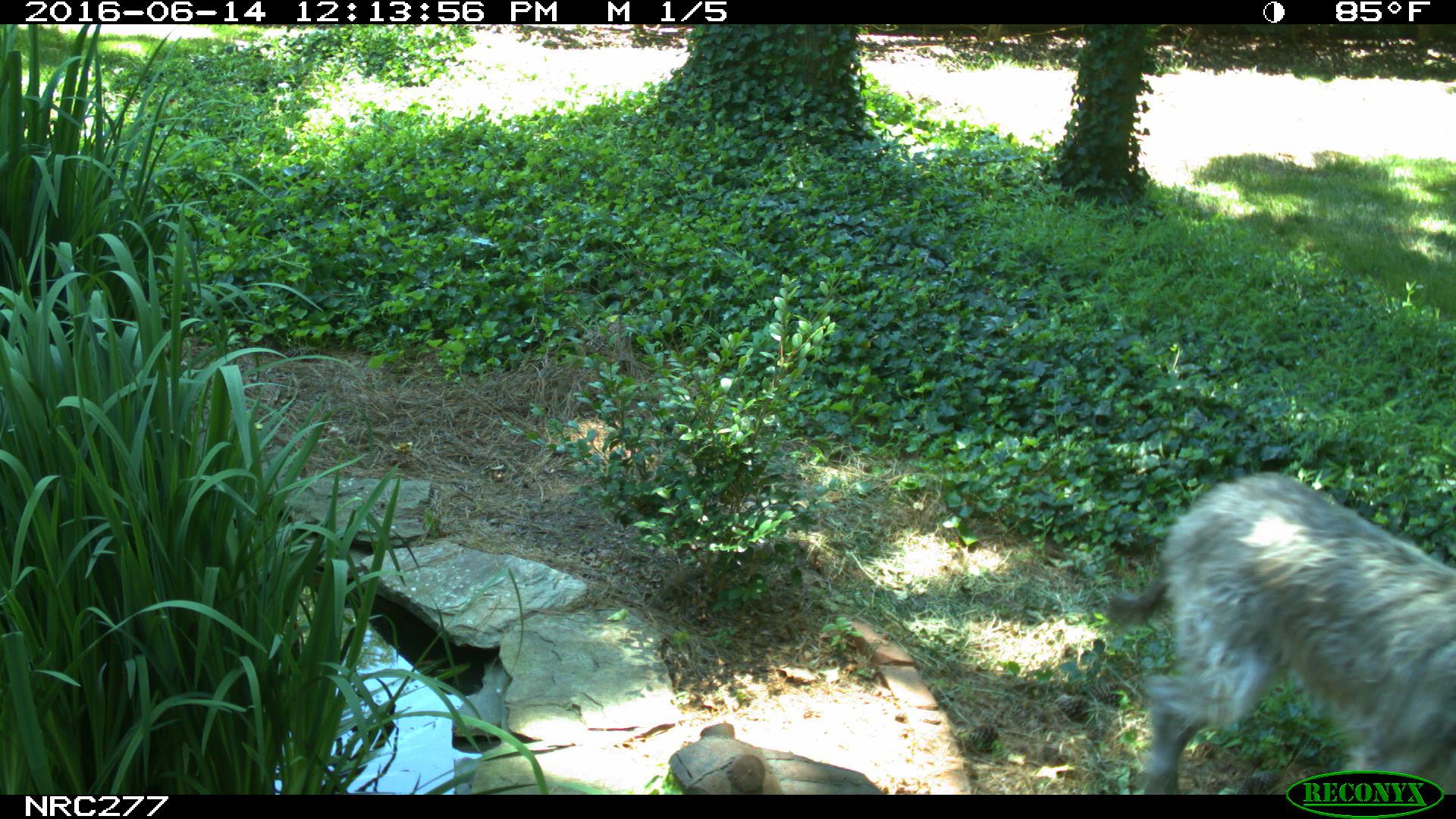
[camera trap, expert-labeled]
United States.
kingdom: Animalia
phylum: Chordata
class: Mammalia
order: Carnivora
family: Canidae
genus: Canis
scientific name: Canis familiaris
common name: domestic dog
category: Dog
Dog (domestic dog) (Canis familiaris).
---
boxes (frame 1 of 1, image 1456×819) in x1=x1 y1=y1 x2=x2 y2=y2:
Dog: x1=1084 y1=467 x2=1452 y2=793